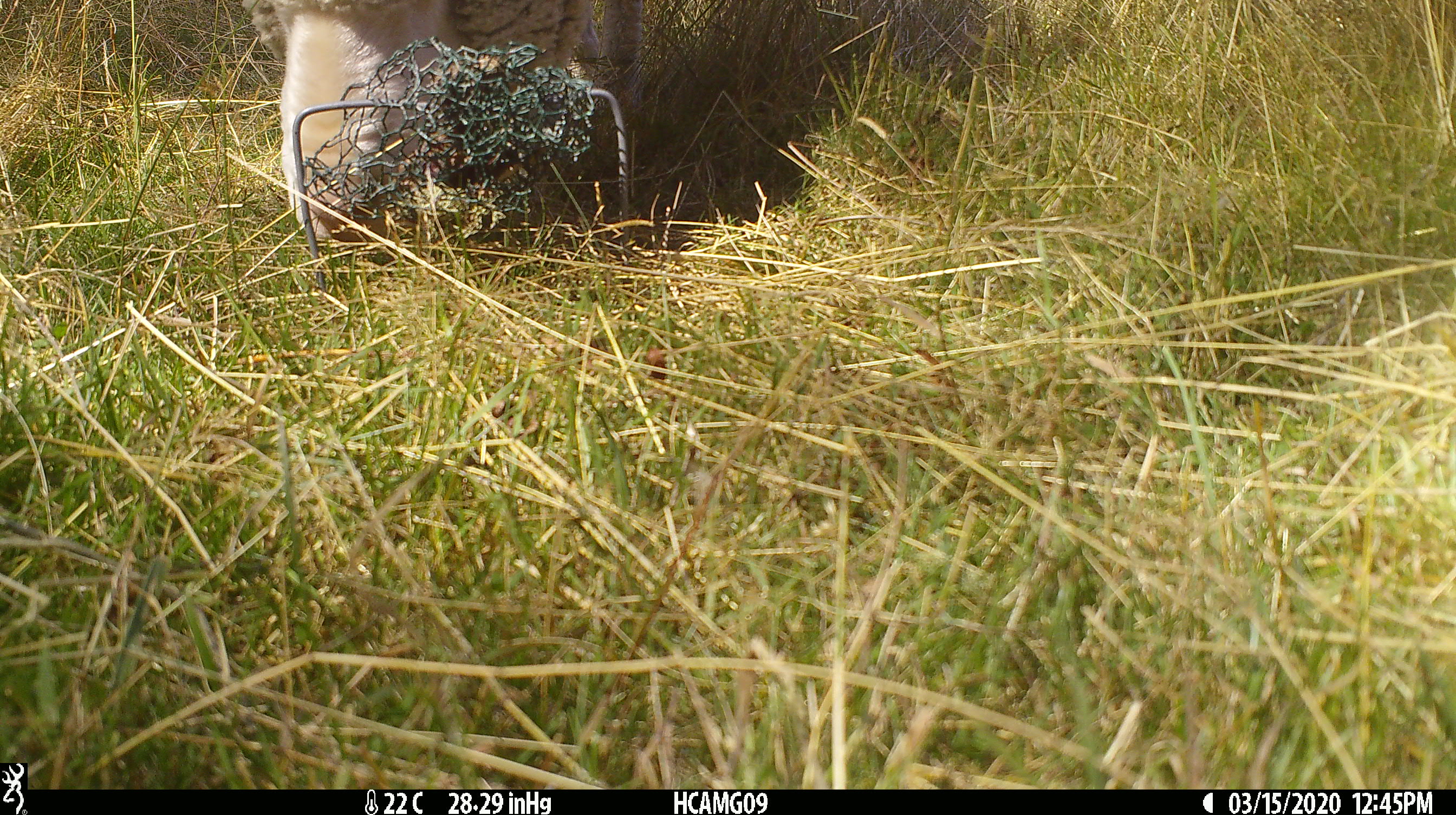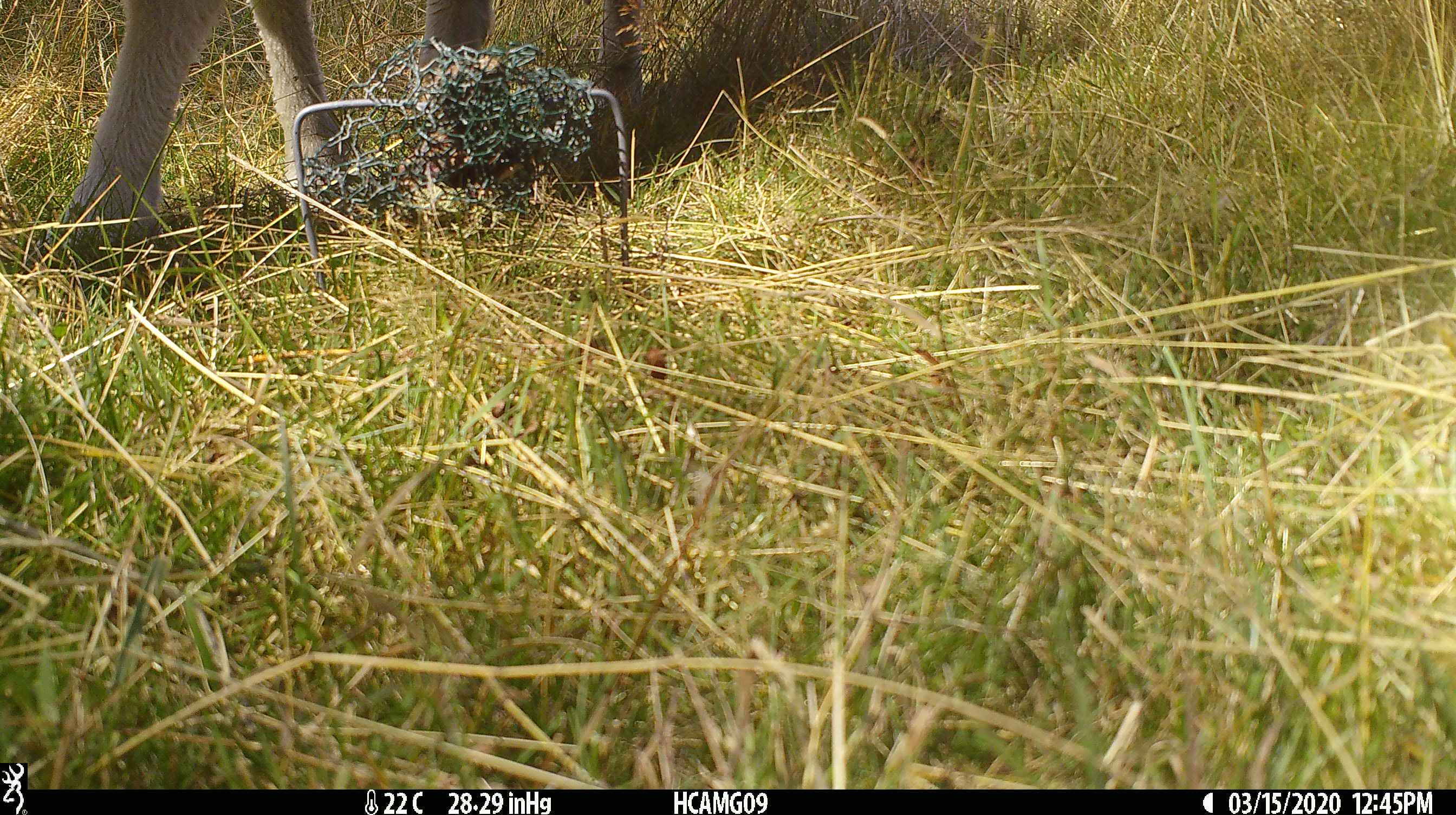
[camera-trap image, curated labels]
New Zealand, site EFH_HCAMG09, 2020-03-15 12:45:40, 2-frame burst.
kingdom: Animalia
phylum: Chordata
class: Mammalia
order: Artiodactyla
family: Bovidae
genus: Ovis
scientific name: Ovis aries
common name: domestic sheep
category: sheep